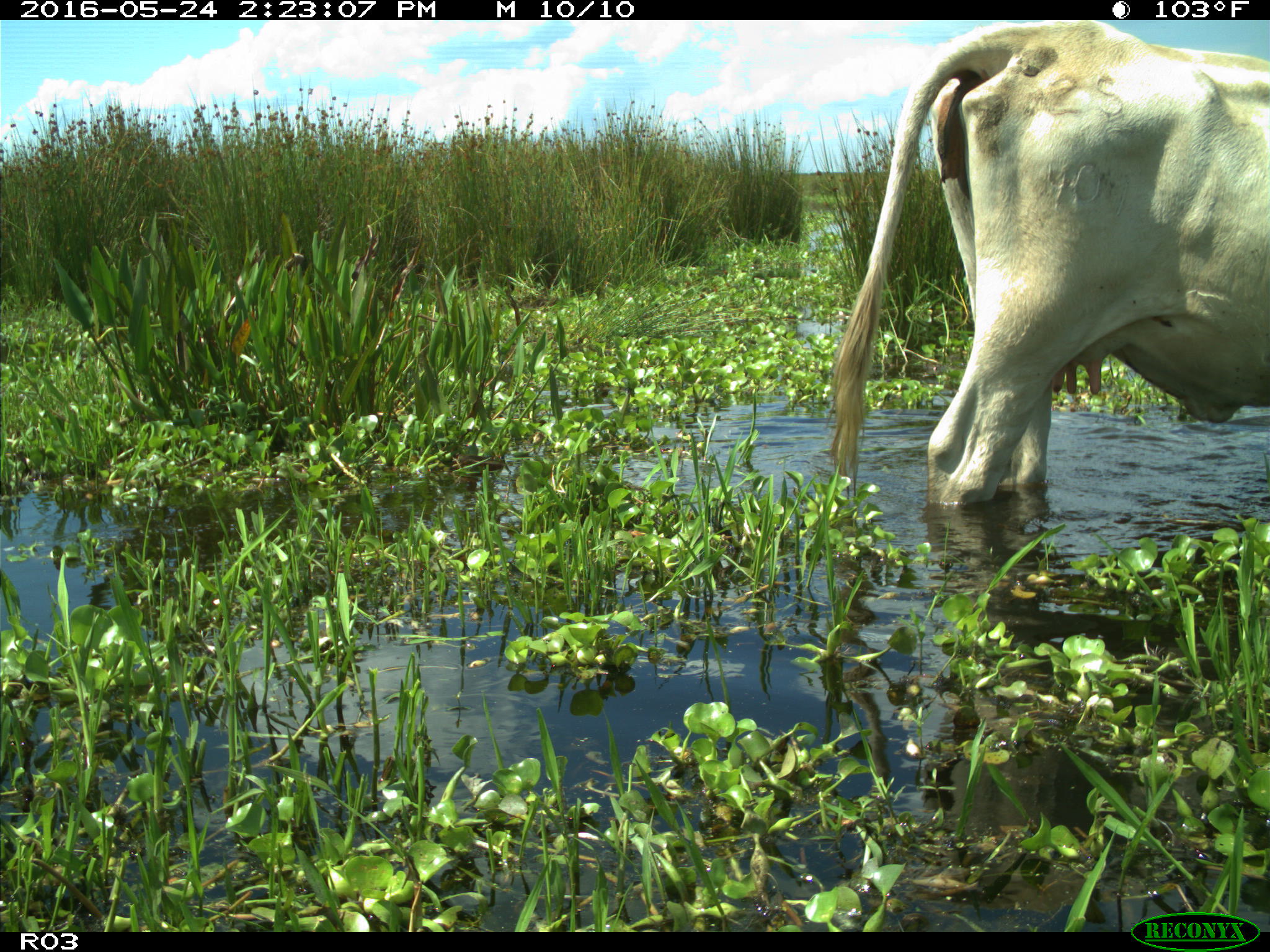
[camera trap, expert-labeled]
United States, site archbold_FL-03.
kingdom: Animalia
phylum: Chordata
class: Mammalia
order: Artiodactyla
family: Bovidae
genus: Bos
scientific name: Bos taurus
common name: domestic cow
Bos taurus (domestic cow).